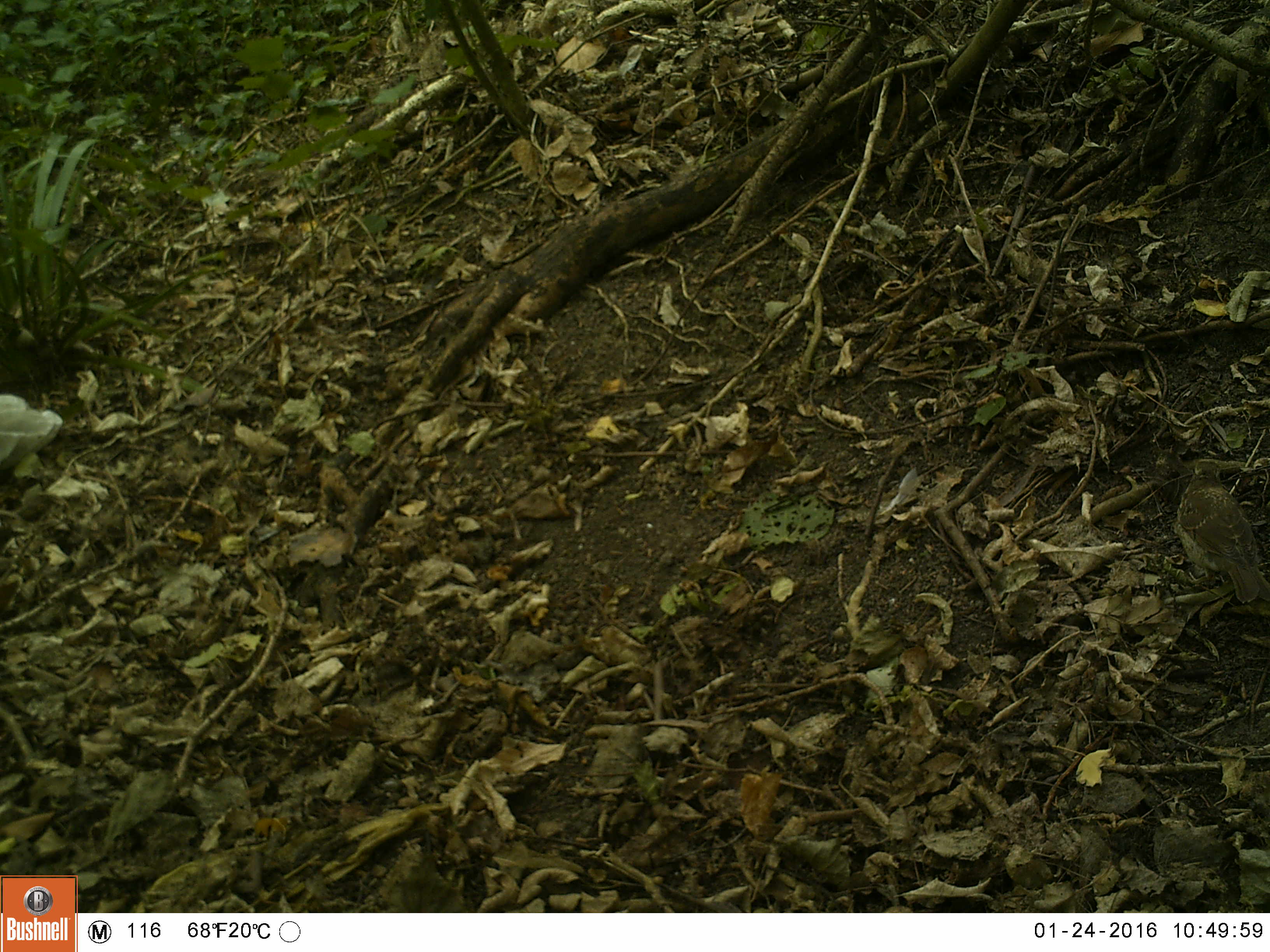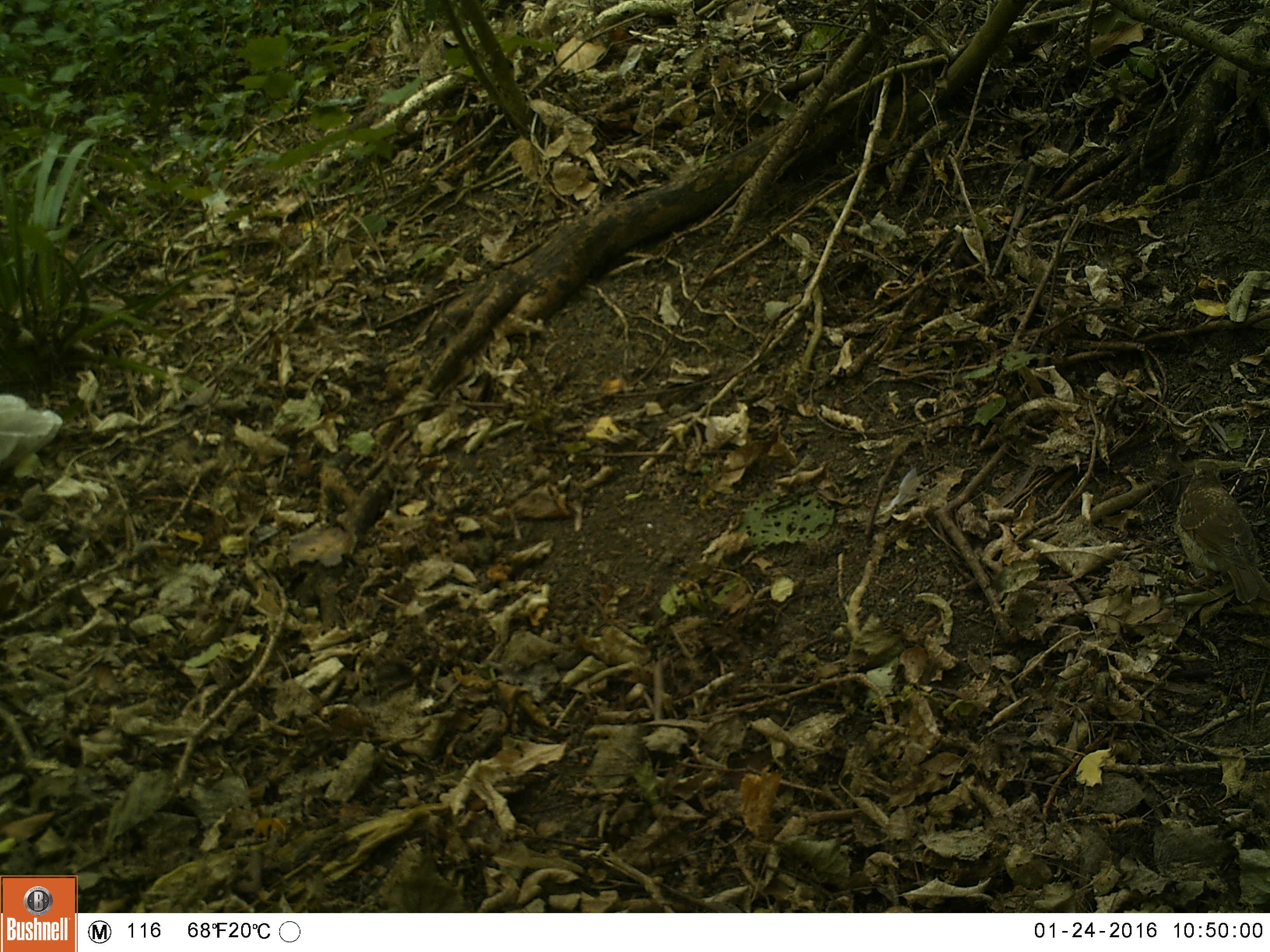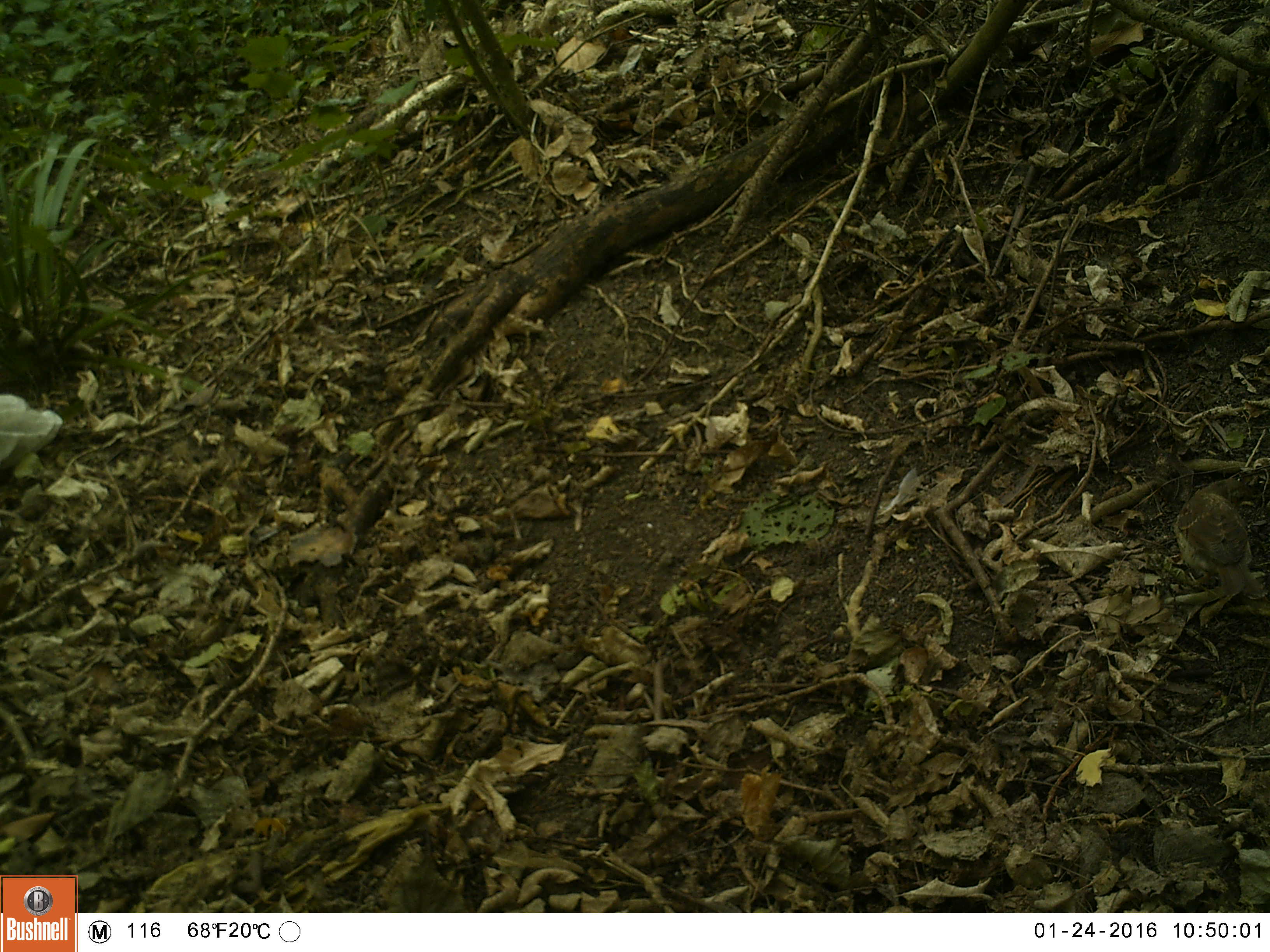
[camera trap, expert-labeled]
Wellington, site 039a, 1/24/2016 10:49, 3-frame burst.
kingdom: Animalia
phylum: Chordata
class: Aves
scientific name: Aves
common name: bird